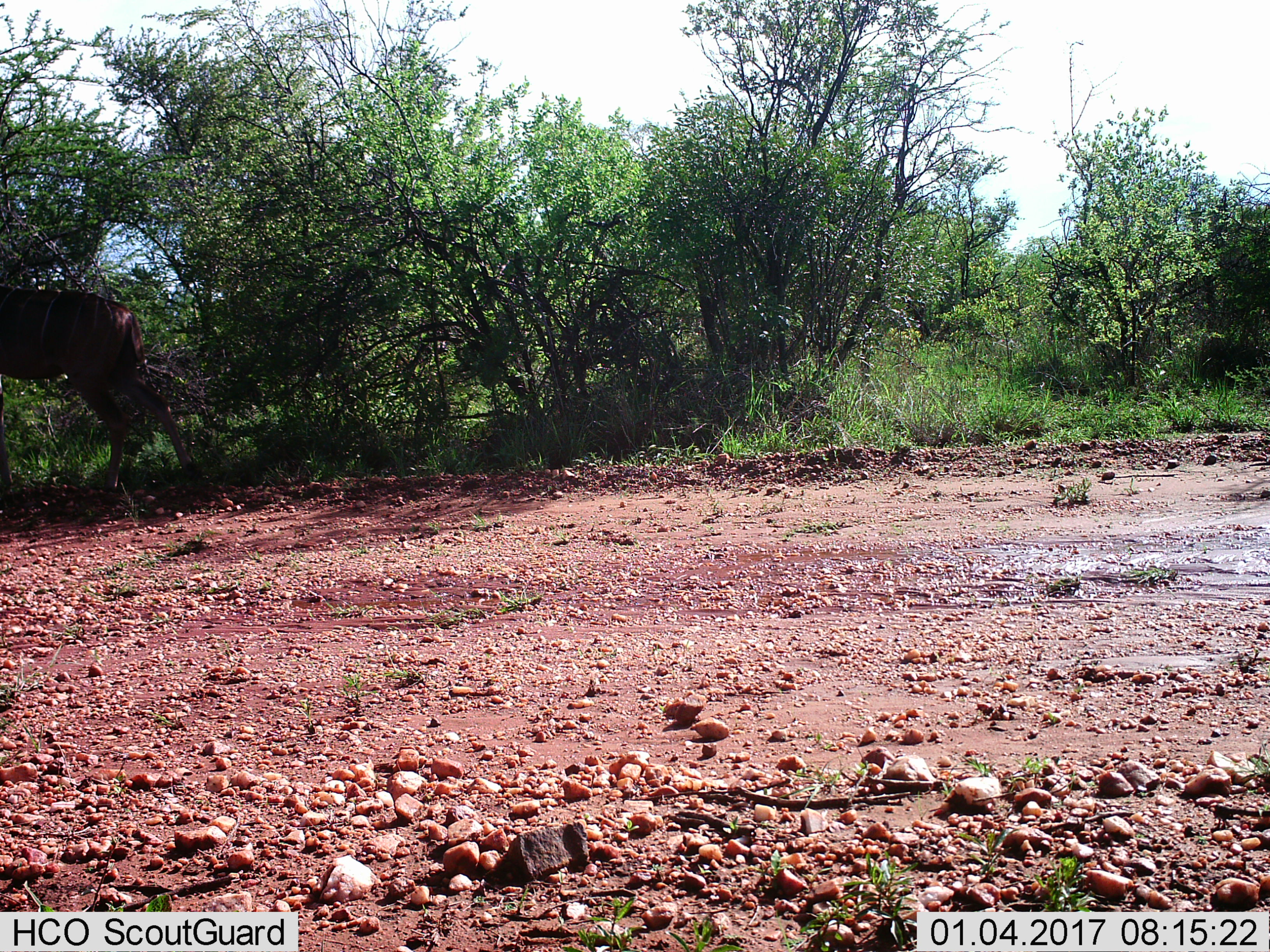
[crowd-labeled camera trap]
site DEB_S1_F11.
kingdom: Animalia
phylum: Chordata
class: Mammalia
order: Artiodactyla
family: Bovidae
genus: Tragelaphus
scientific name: Tragelaphus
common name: kudu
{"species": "kudu (Tragelaphus)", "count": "1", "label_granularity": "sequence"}